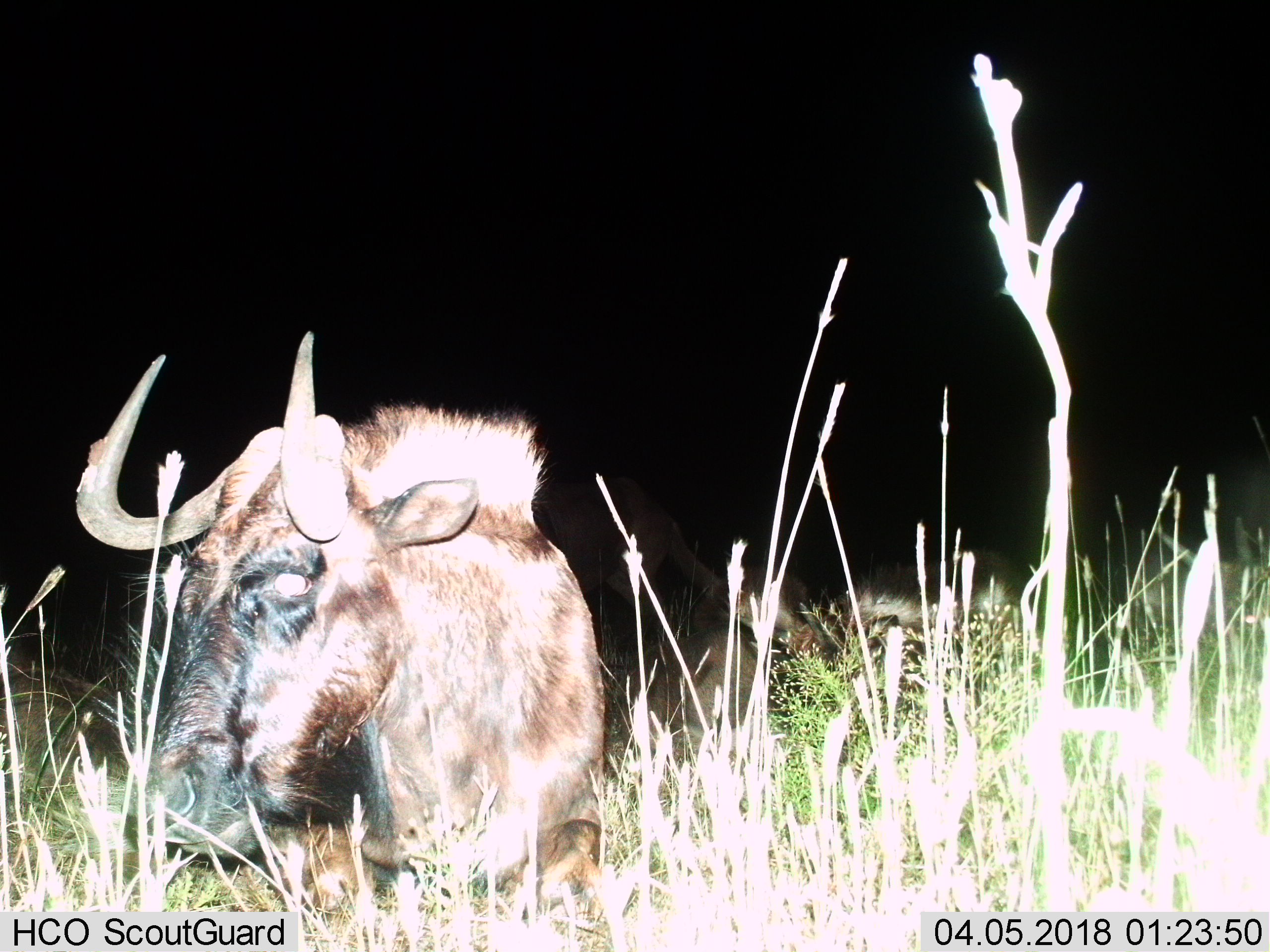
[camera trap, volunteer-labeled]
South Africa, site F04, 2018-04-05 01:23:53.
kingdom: Animalia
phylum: Chordata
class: Mammalia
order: Artiodactyla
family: Bovidae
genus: Connochaetes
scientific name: Connochaetes gnou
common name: black wildebeest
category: wildebeestblack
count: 2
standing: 57%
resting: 43%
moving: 14%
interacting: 0%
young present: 14%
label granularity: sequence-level